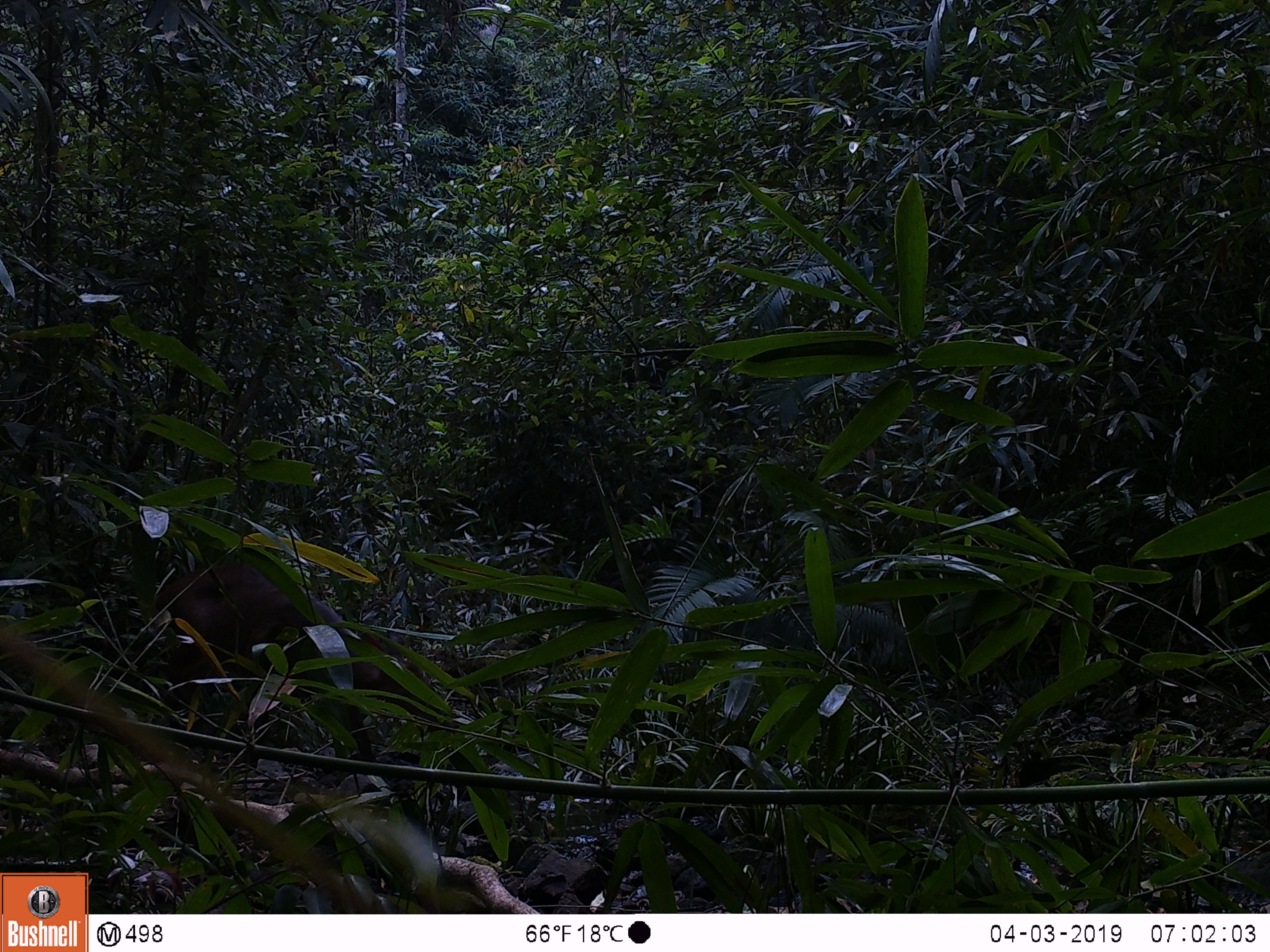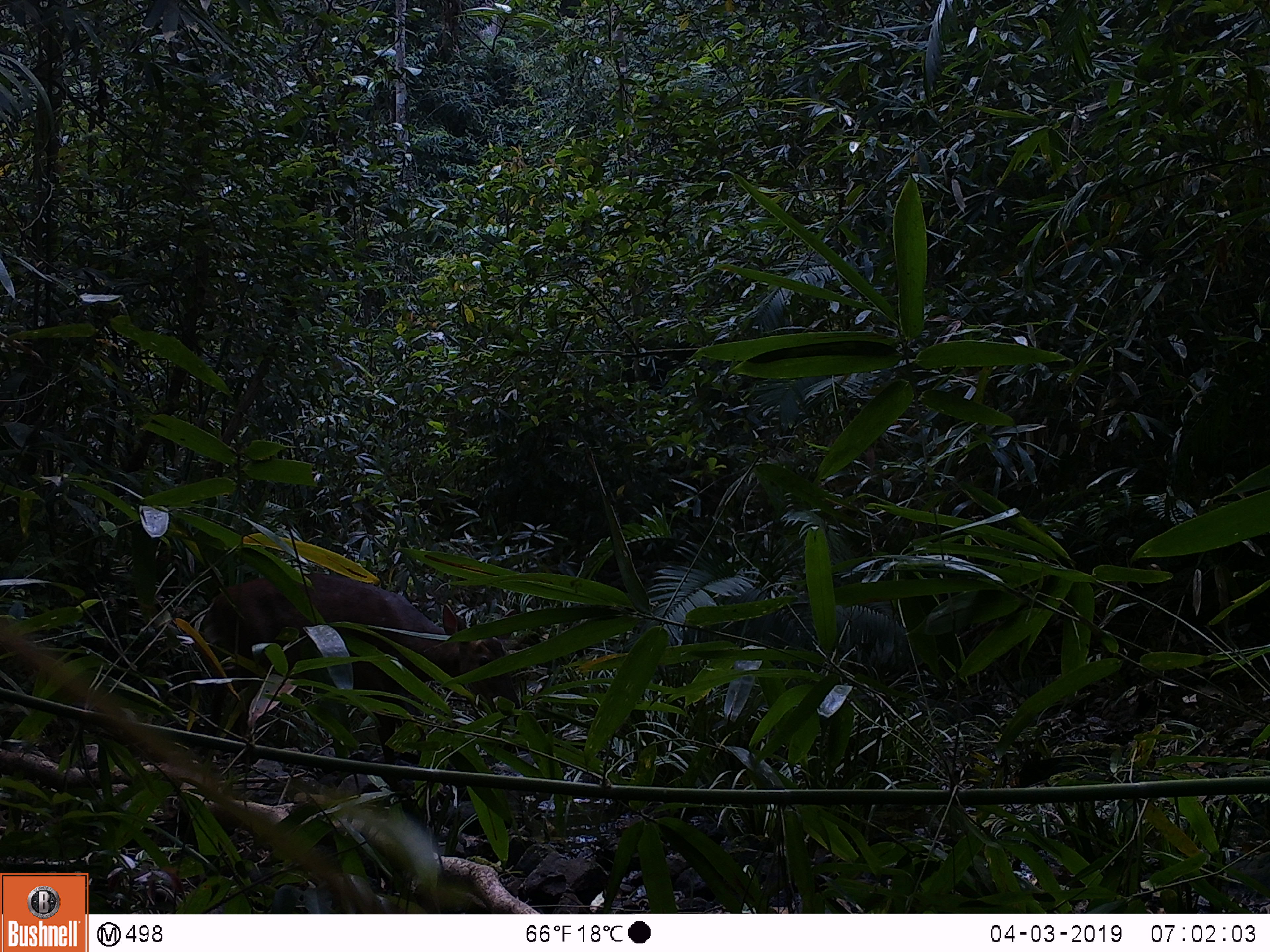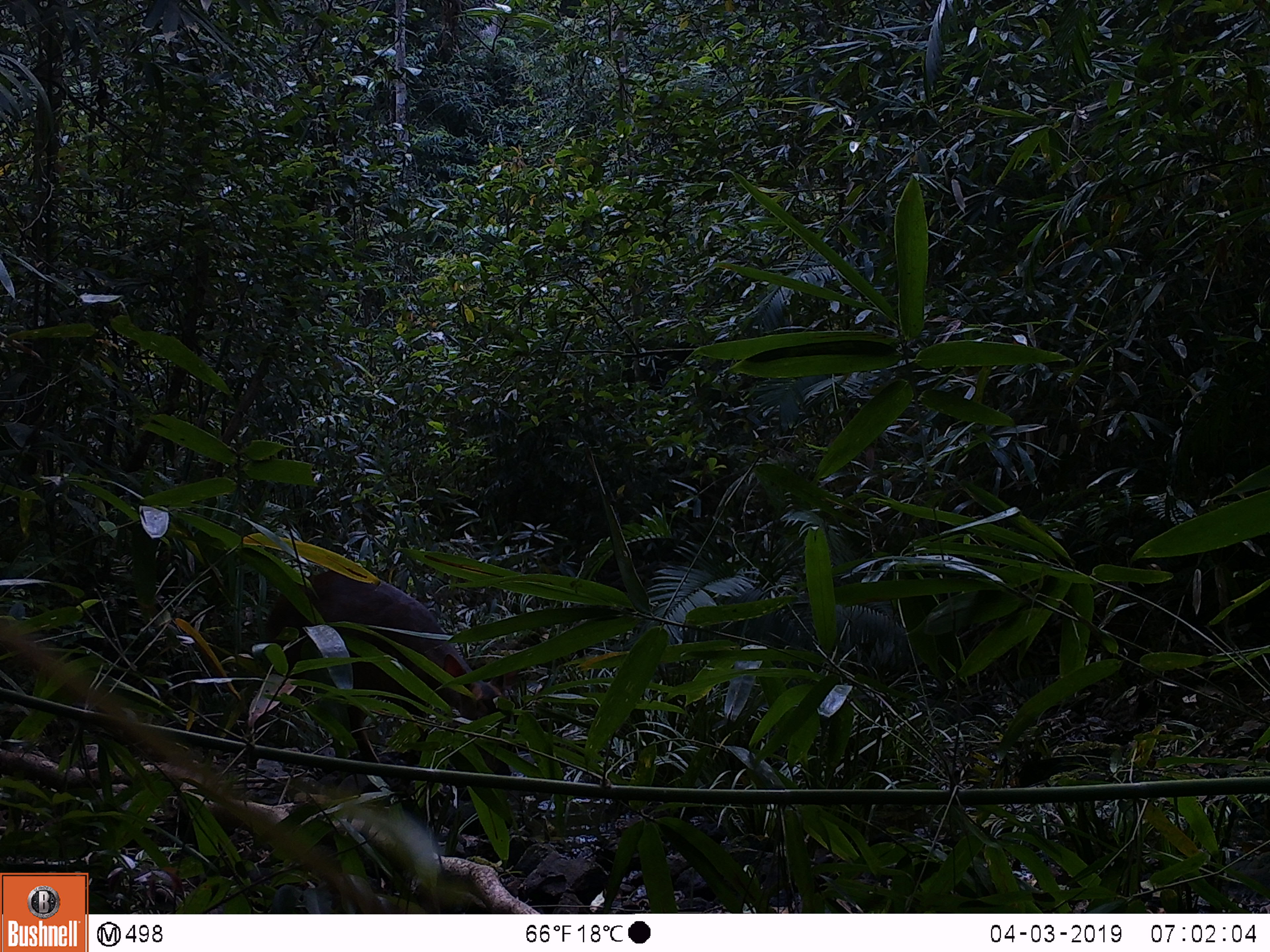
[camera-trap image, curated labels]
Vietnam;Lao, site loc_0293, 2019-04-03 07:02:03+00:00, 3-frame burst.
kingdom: Animalia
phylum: Chordata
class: Mammalia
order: Artiodactyla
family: Cervidae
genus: Muntiacus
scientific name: Muntiacus vuquangensis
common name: large-antlered muntjac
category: large antlered muntjac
Large antlered muntjac (large-antlered muntjac) (Muntiacus vuquangensis). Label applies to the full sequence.